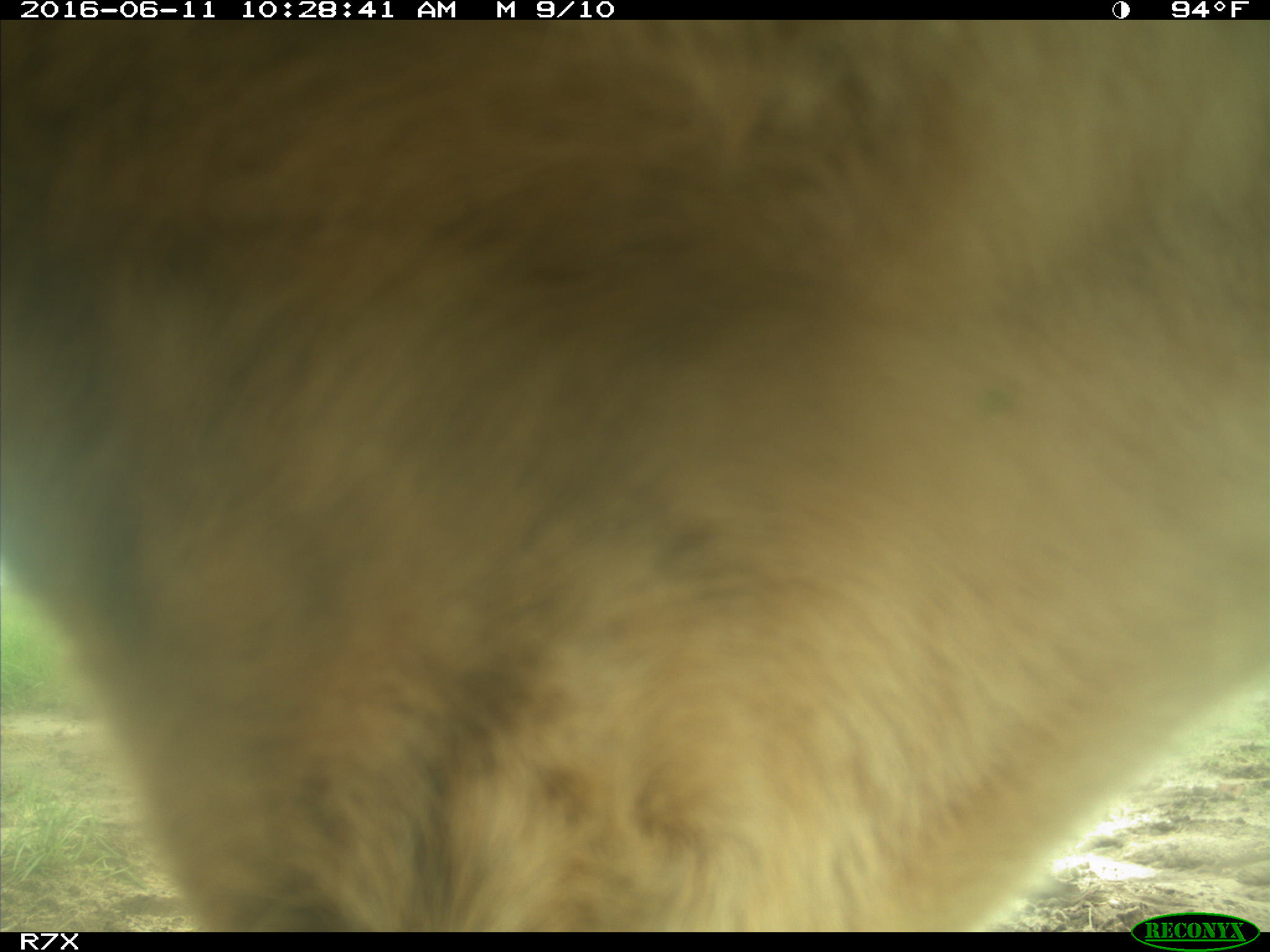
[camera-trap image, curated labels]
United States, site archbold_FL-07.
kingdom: Animalia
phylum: Chordata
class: Mammalia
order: Artiodactyla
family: Bovidae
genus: Bos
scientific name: Bos taurus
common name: domestic cow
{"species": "Bos taurus (domestic cow)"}